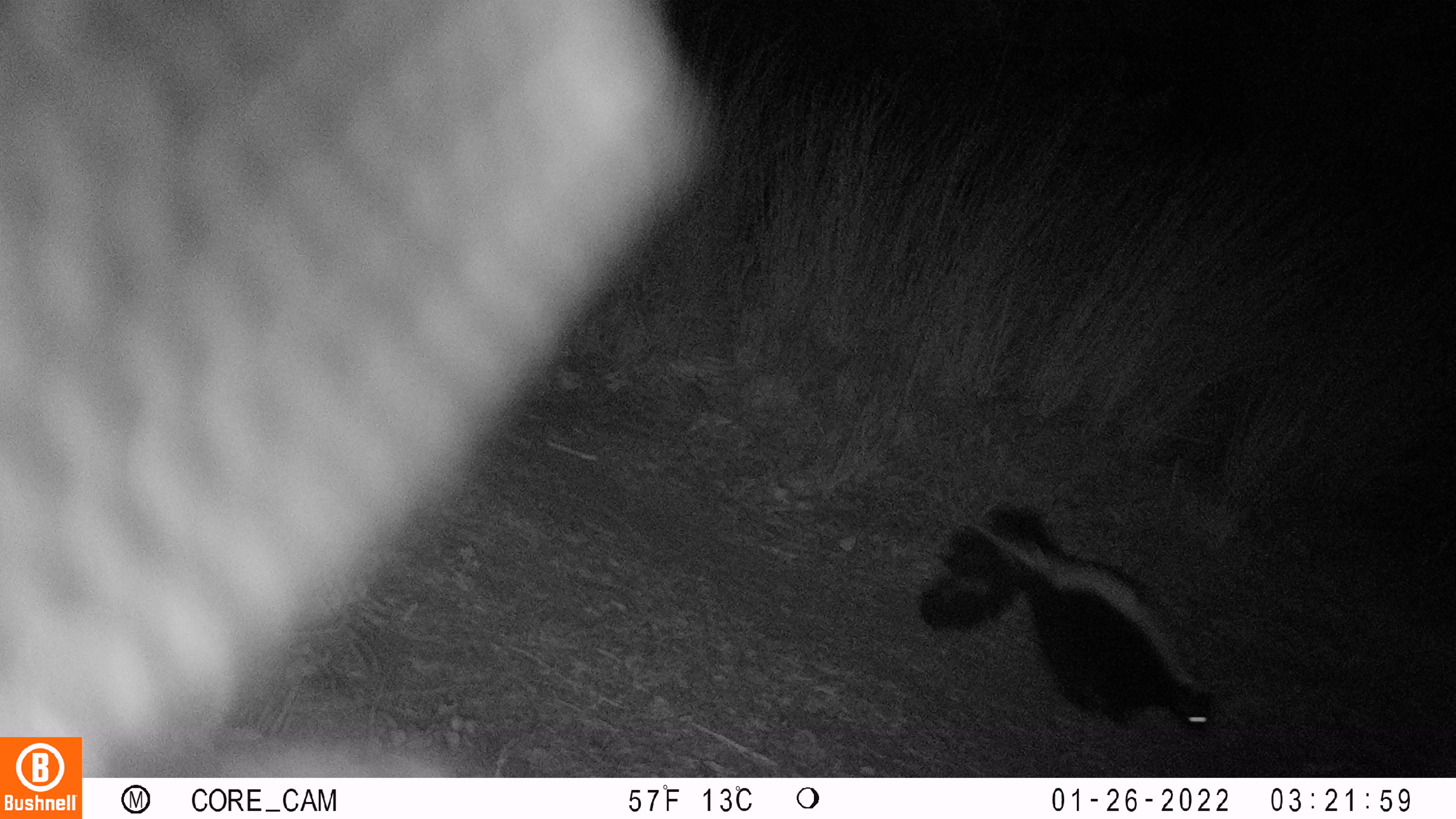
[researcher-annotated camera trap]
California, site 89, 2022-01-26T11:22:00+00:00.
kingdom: Animalia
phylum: Chordata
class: Mammalia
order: Carnivora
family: Mephitidae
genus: Mephitis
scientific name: Mephitis mephitis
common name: striped skunk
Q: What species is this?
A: Striped skunk (Mephitis mephitis).